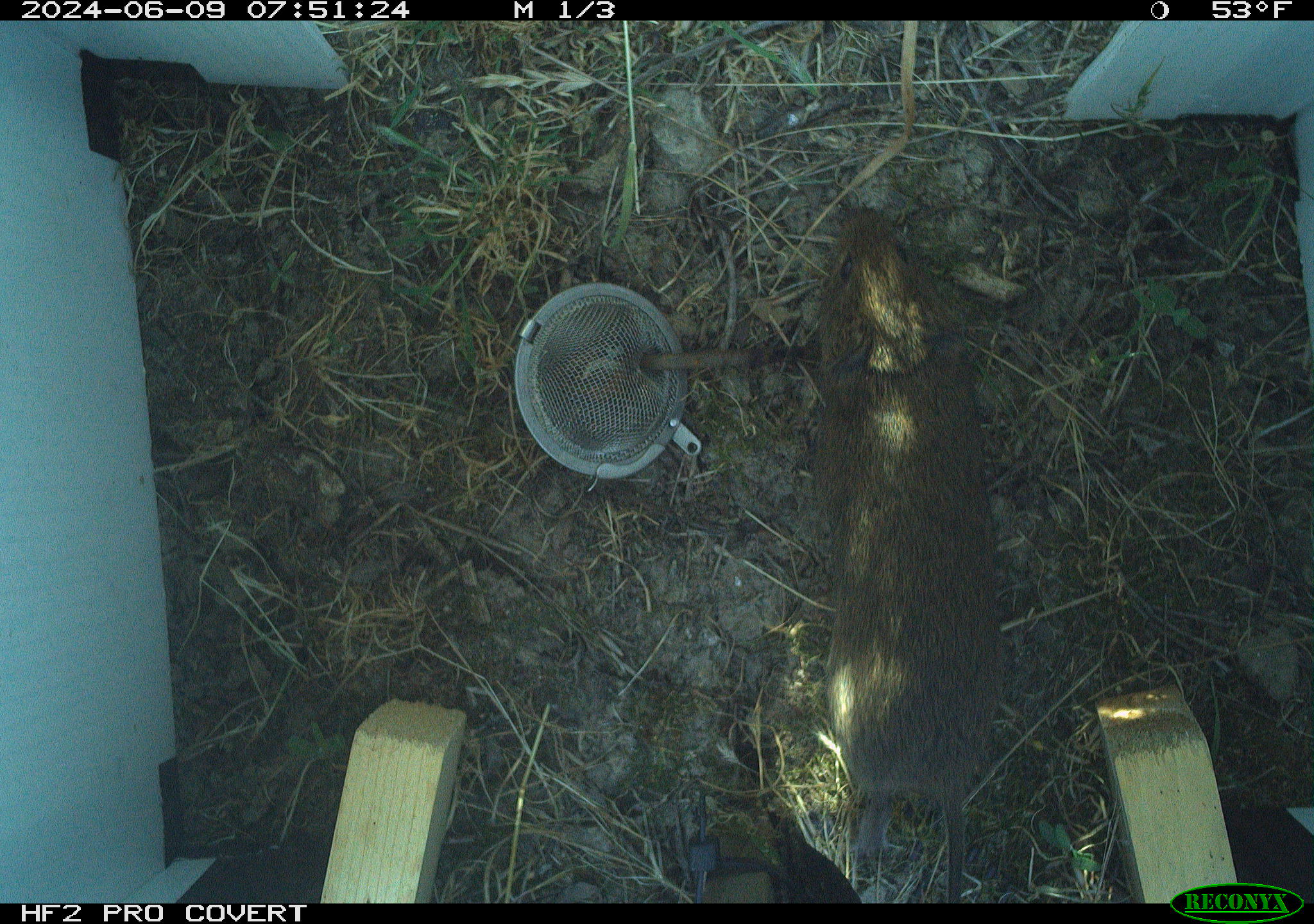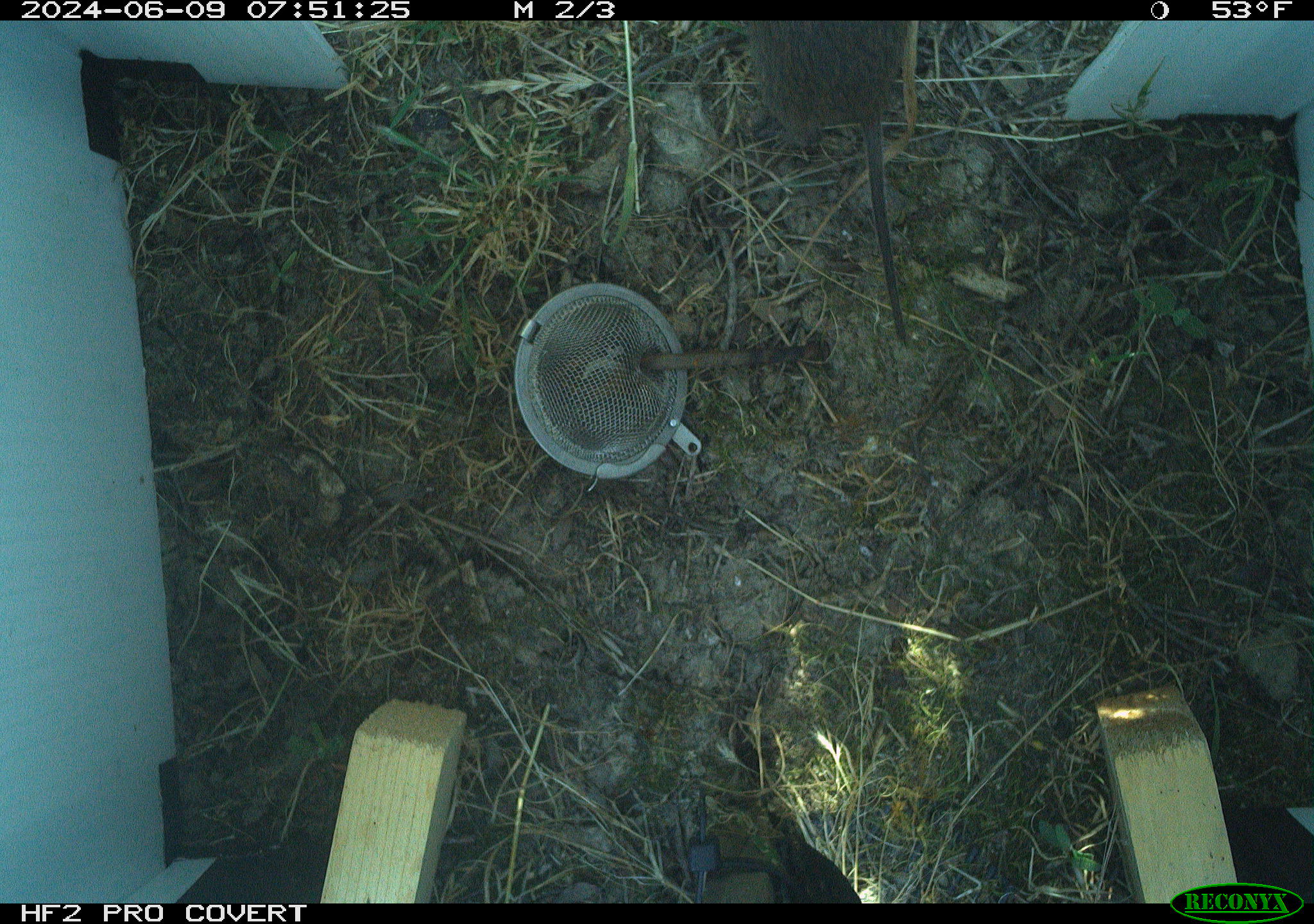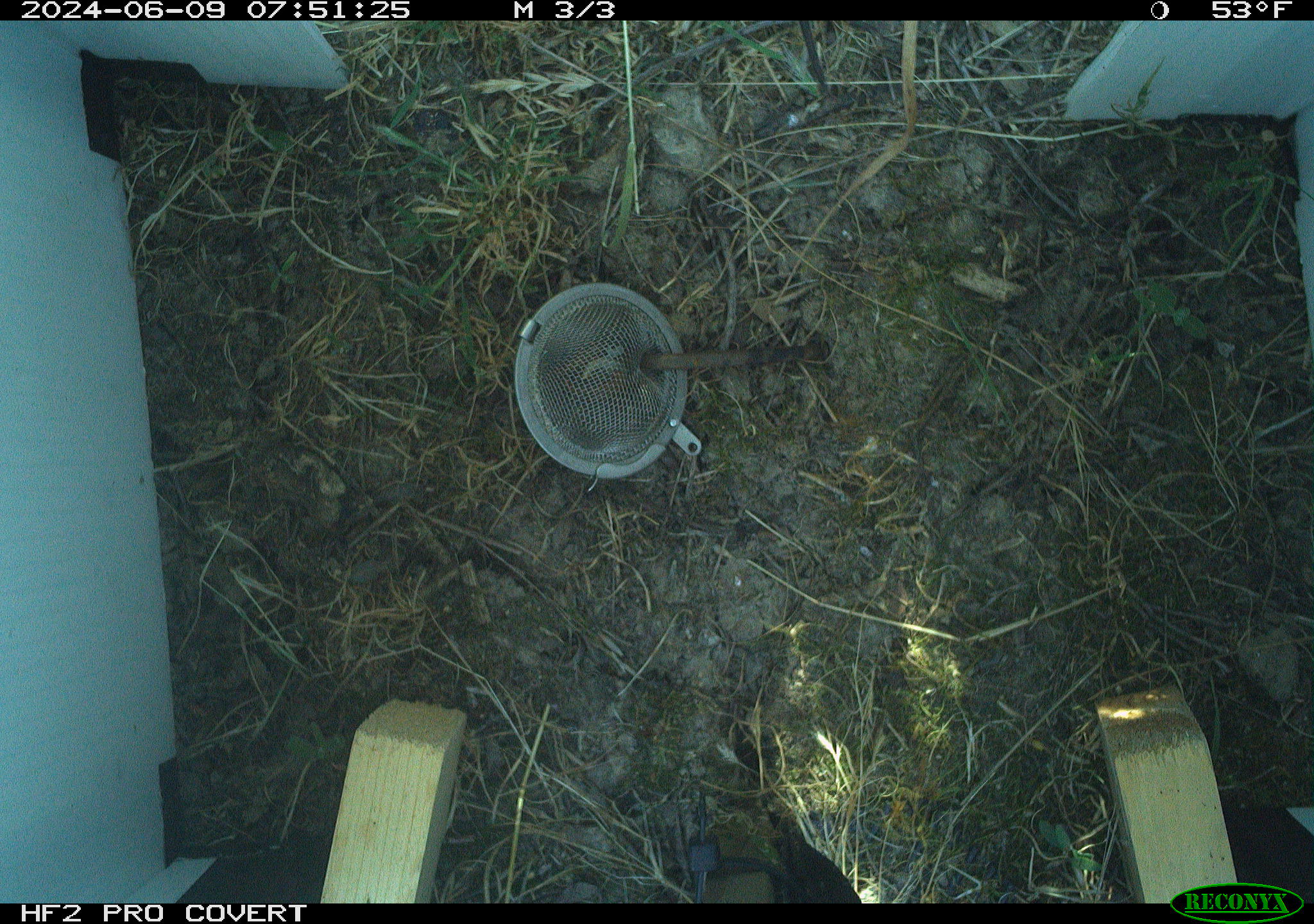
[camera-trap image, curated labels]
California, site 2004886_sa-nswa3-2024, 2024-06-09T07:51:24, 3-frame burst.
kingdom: Animalia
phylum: Chordata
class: Mammalia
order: Rodentia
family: Cricetidae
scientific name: Arvicolinae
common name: voles, lemmings, and muskrats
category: arvicolinae subfamily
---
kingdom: Animalia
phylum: Chordata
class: Mammalia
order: Rodentia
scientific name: Rodentia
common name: rodent